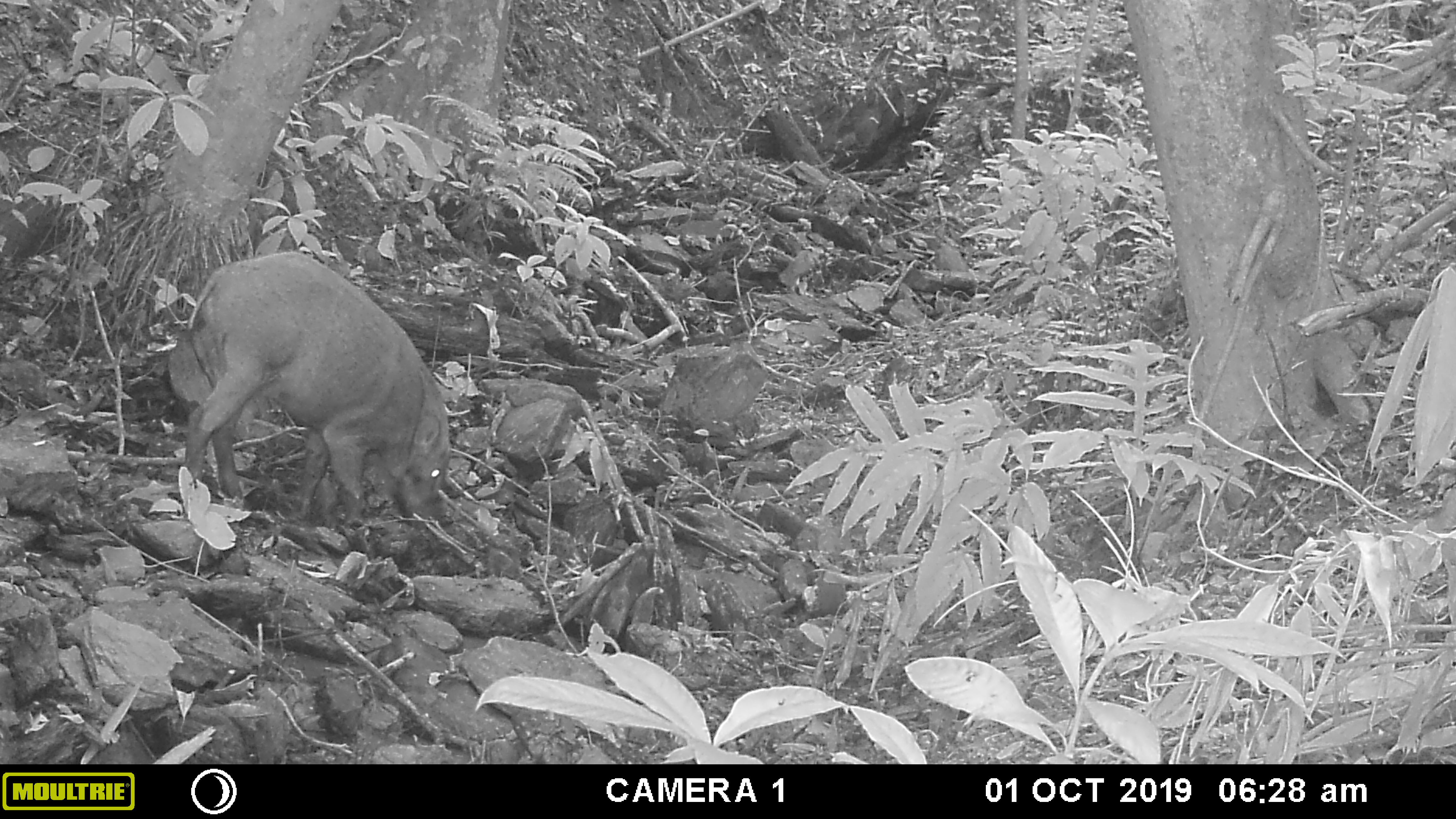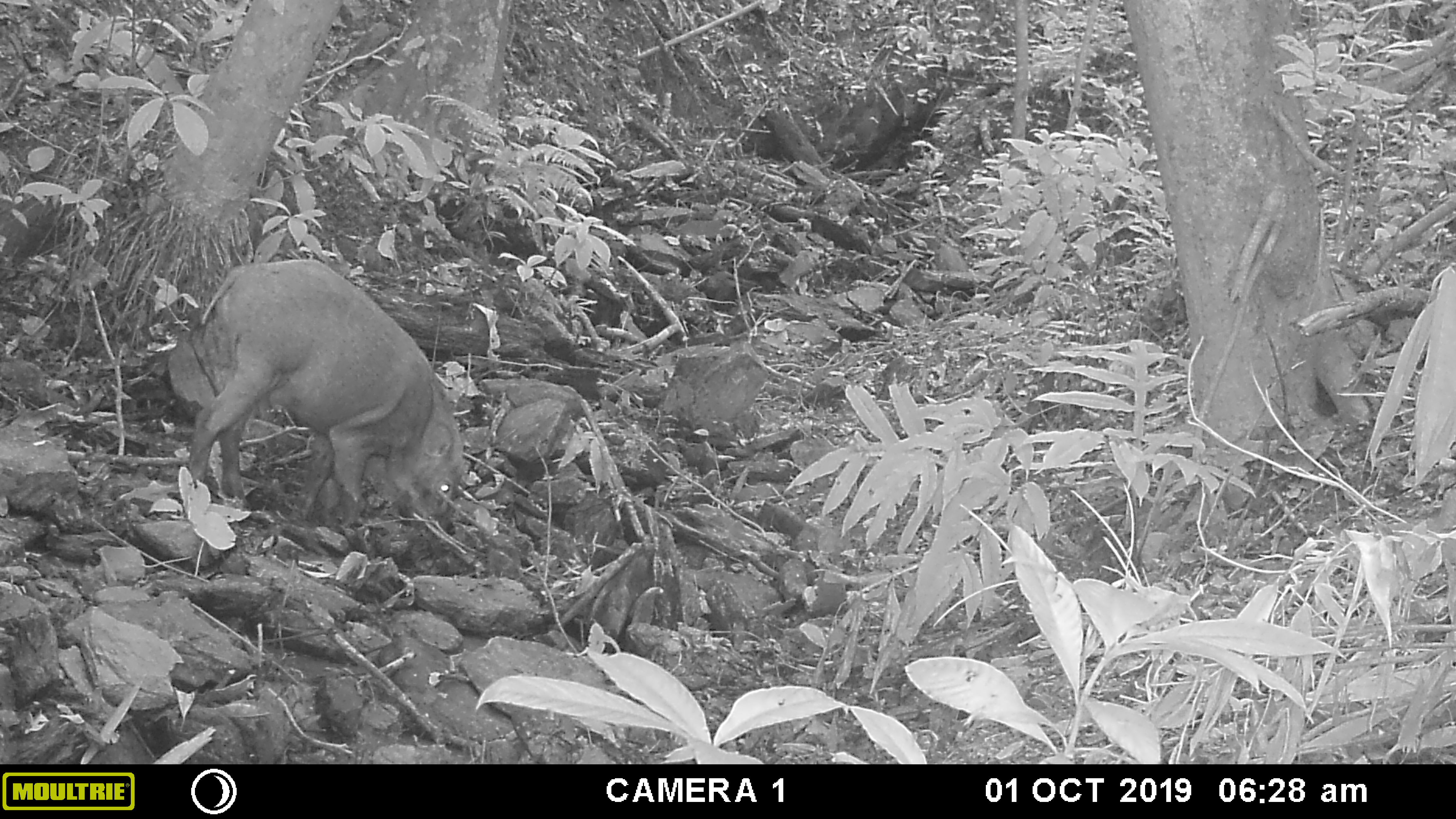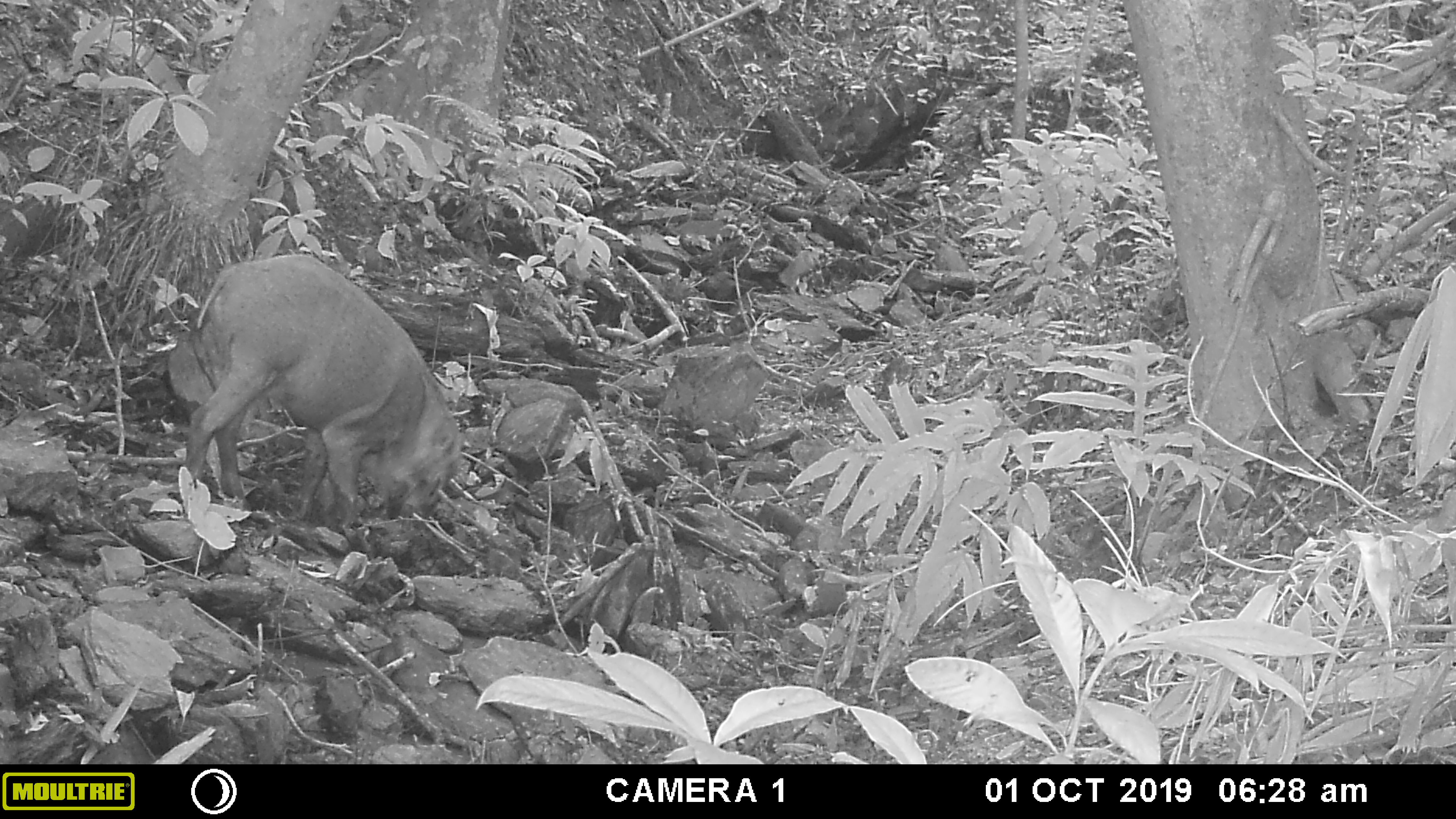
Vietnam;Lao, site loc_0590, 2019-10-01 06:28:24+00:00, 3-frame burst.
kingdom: Animalia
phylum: Chordata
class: Mammalia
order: Artiodactyla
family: Suidae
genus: Sus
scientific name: Sus scrofa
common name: eurasian wild pig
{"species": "eurasian wild pig (Sus scrofa)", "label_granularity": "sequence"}